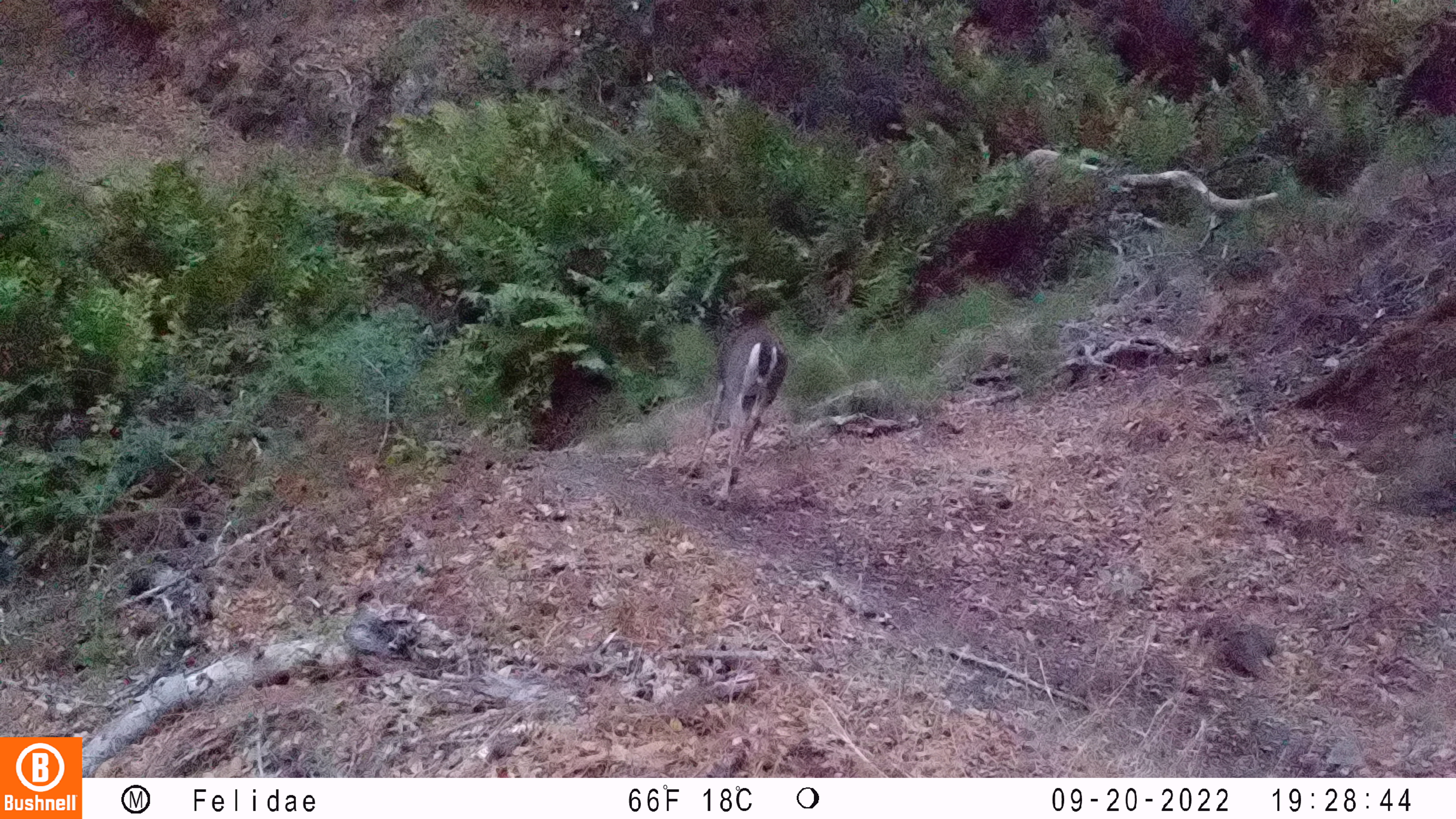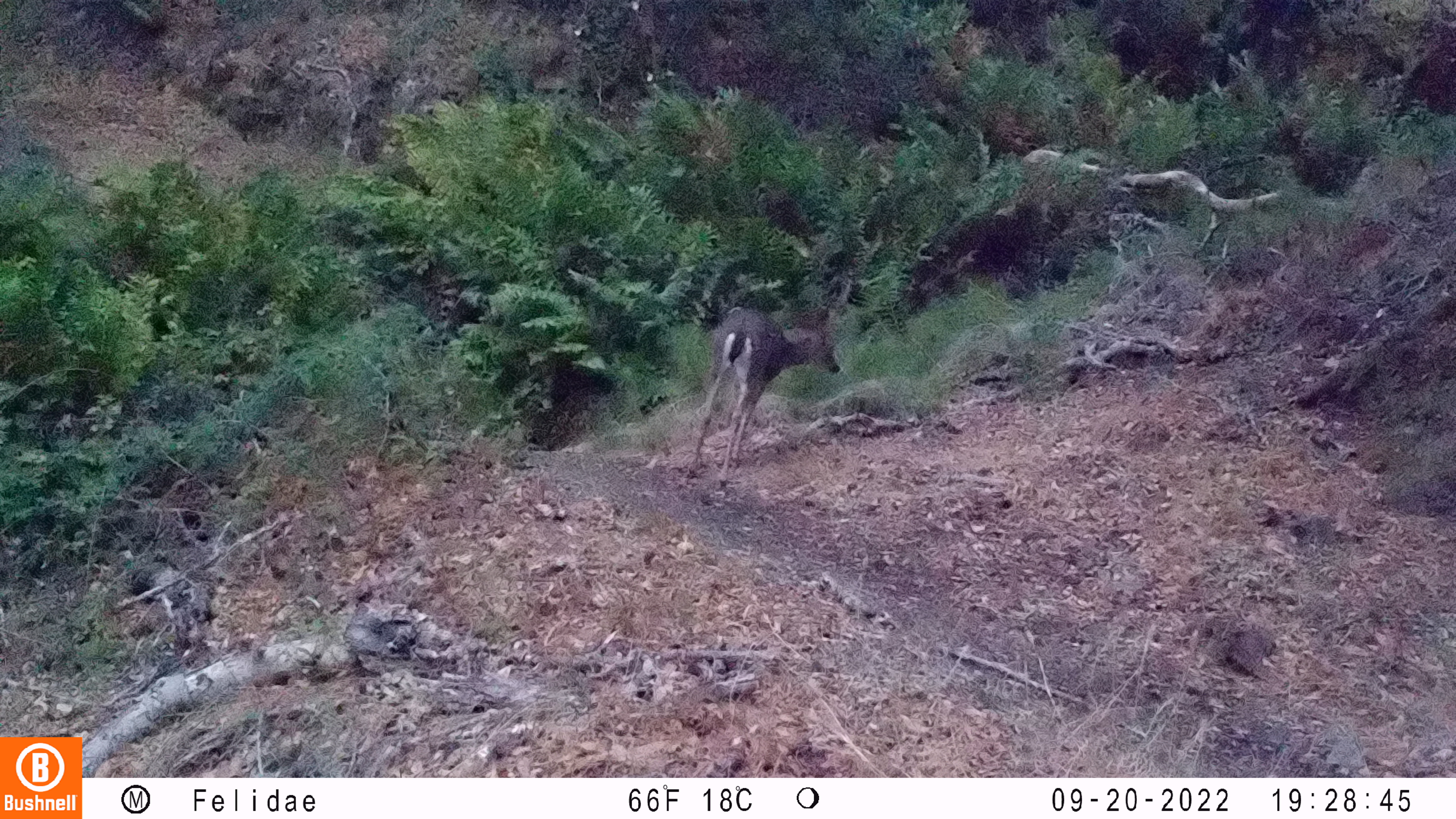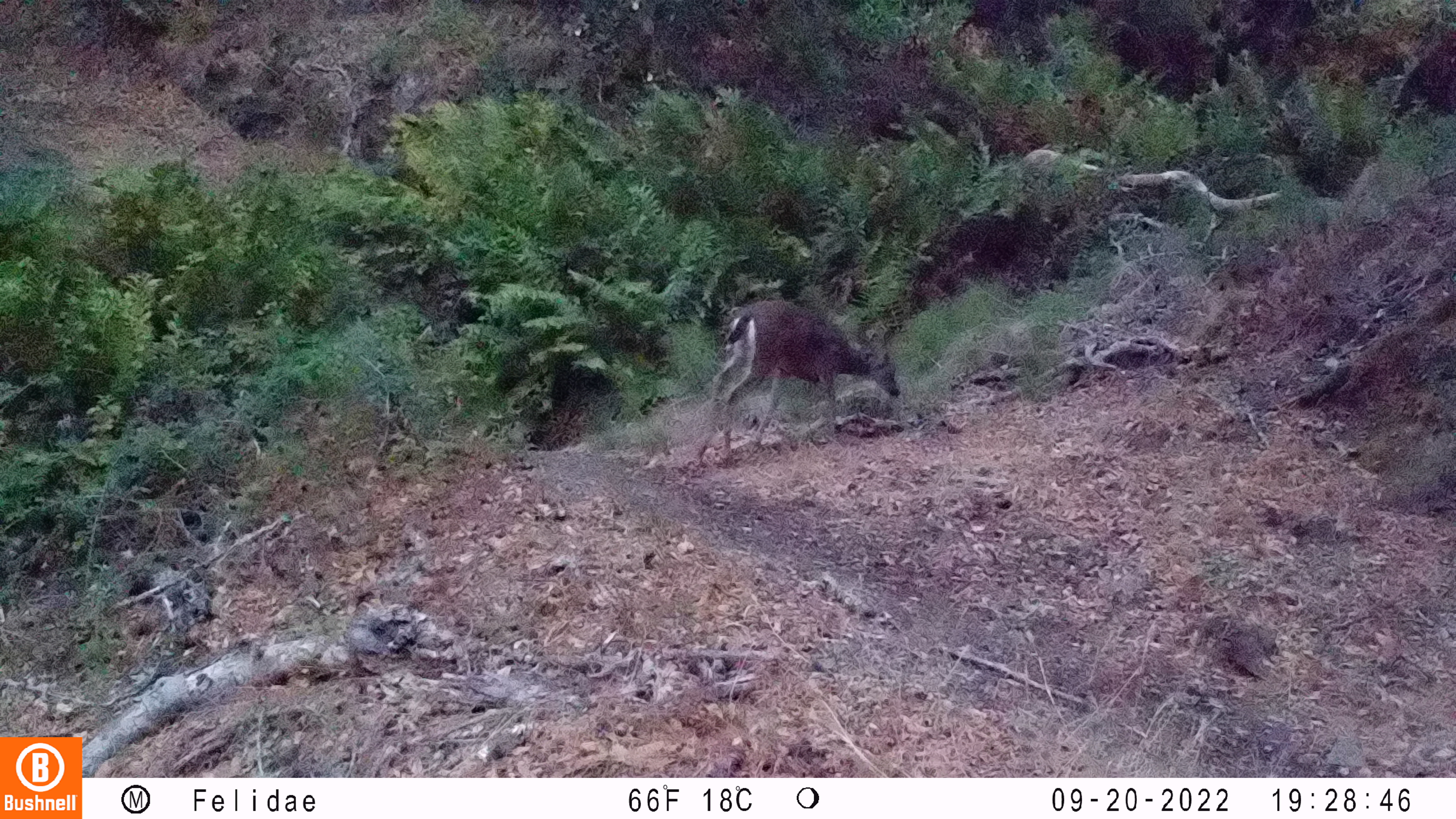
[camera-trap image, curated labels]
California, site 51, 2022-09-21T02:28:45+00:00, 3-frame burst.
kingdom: Animalia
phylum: Chordata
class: Mammalia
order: Artiodactyla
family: Cervidae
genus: Odocoileus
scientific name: Odocoileus hemionus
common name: mule deer